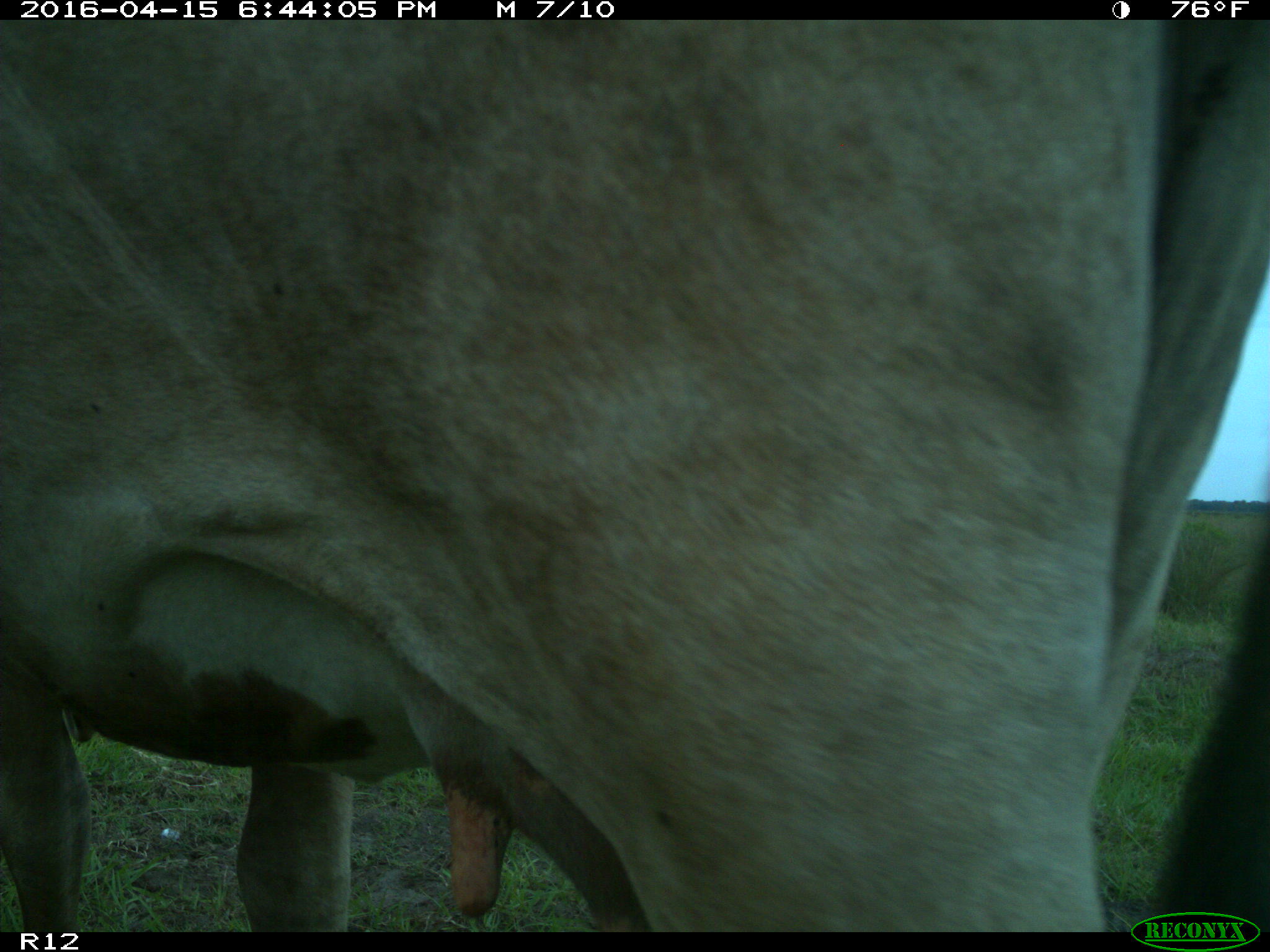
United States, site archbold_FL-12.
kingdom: Animalia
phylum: Chordata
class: Mammalia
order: Artiodactyla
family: Bovidae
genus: Bos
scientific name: Bos taurus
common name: domestic cow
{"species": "Bos taurus (domestic cow)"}